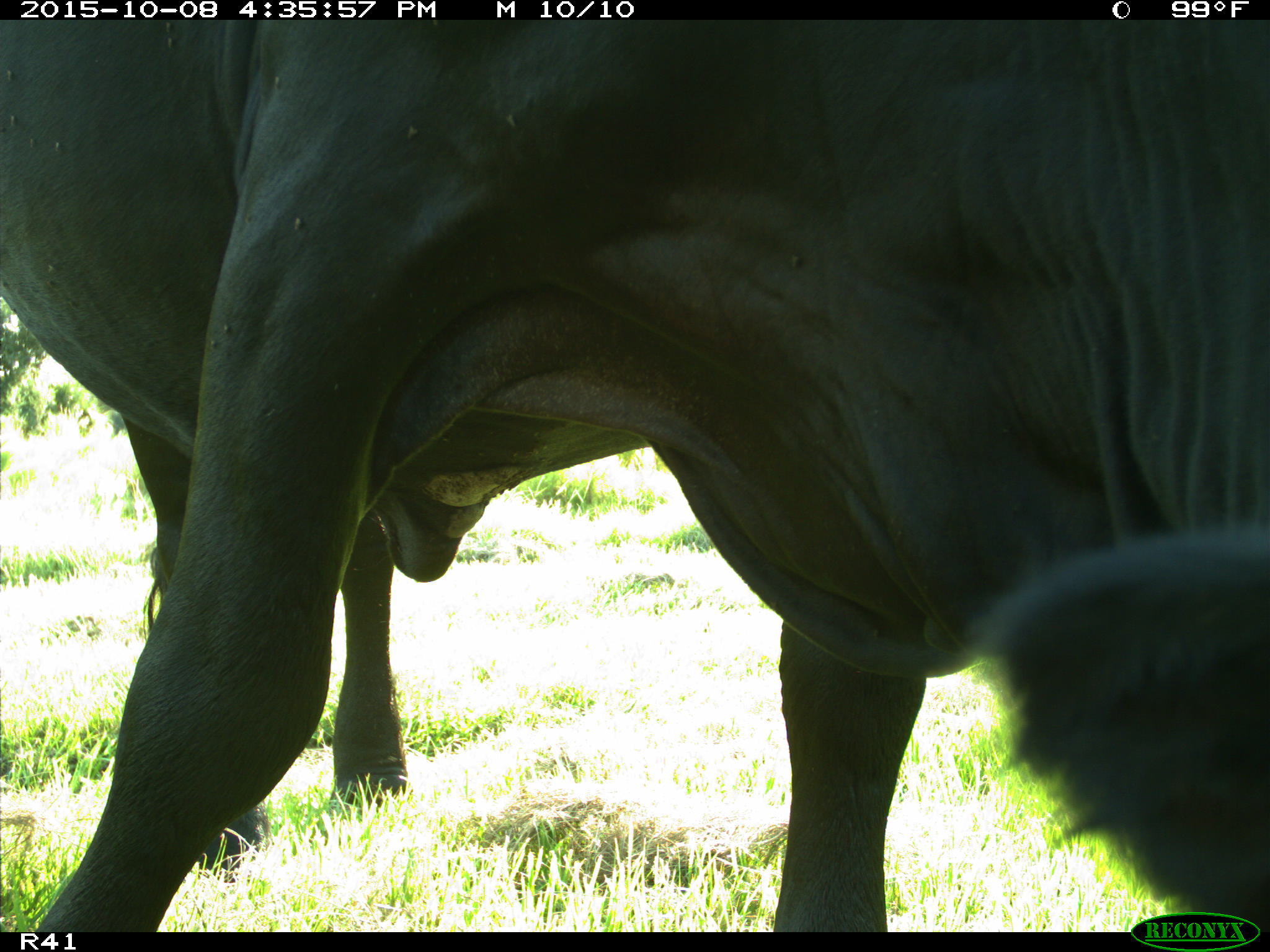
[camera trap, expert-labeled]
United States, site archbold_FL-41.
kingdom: Animalia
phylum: Chordata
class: Mammalia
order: Artiodactyla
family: Bovidae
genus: Bos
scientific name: Bos taurus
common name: domestic cow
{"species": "Bos taurus (domestic cow)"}